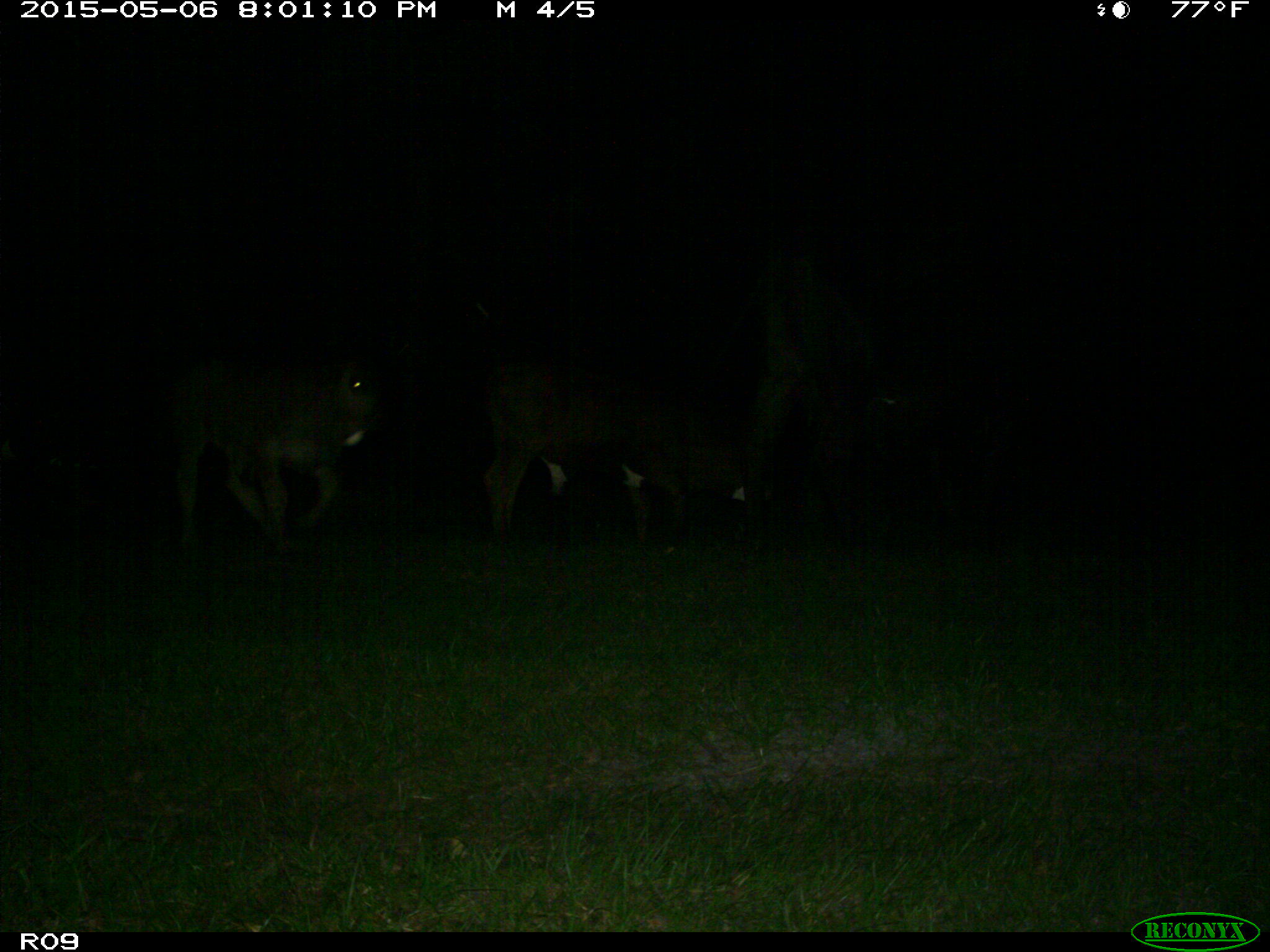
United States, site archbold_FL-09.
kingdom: Animalia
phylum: Chordata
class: Mammalia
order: Artiodactyla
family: Bovidae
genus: Bos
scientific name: Bos taurus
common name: domestic cow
Bos taurus (domestic cow).